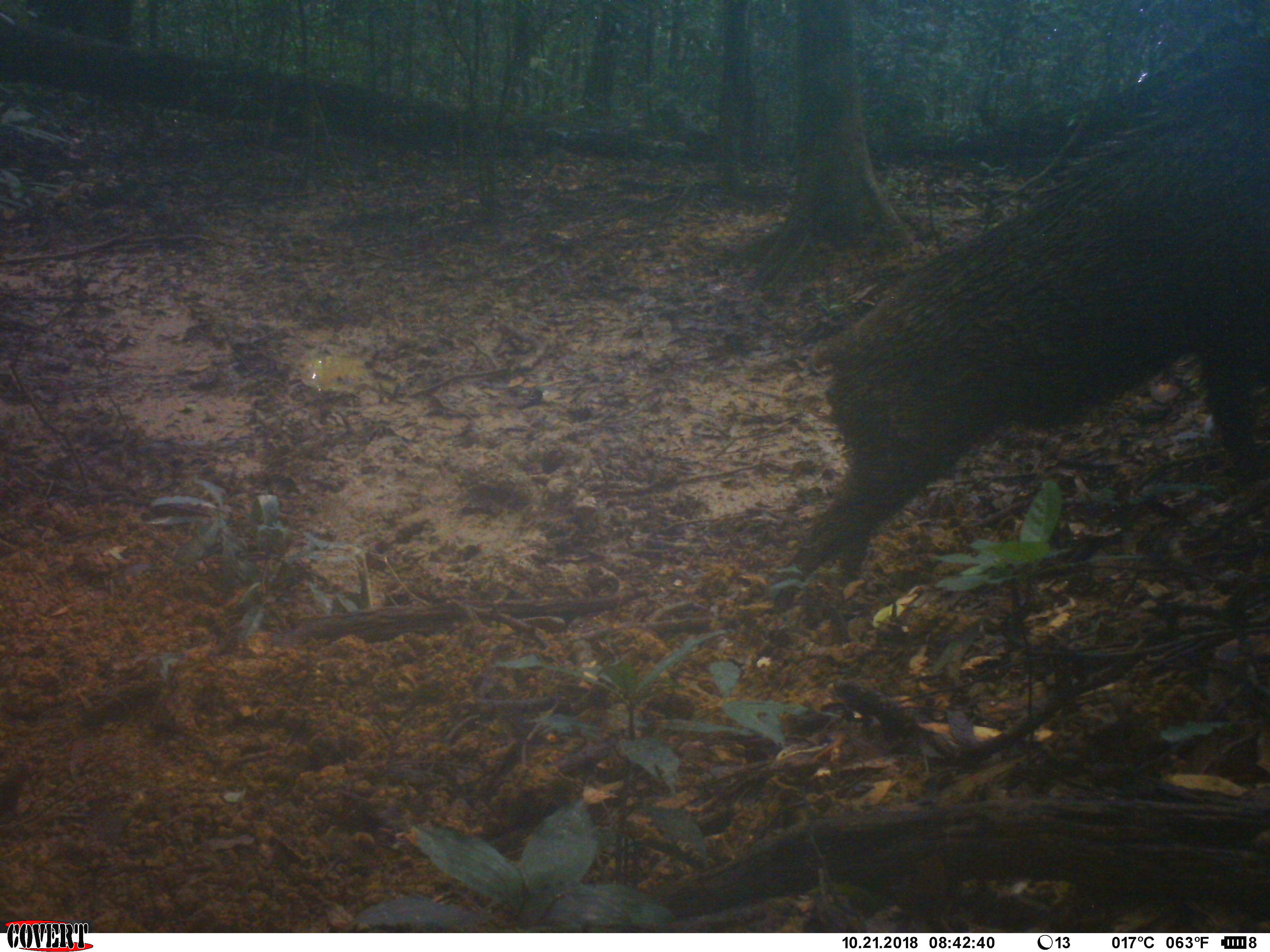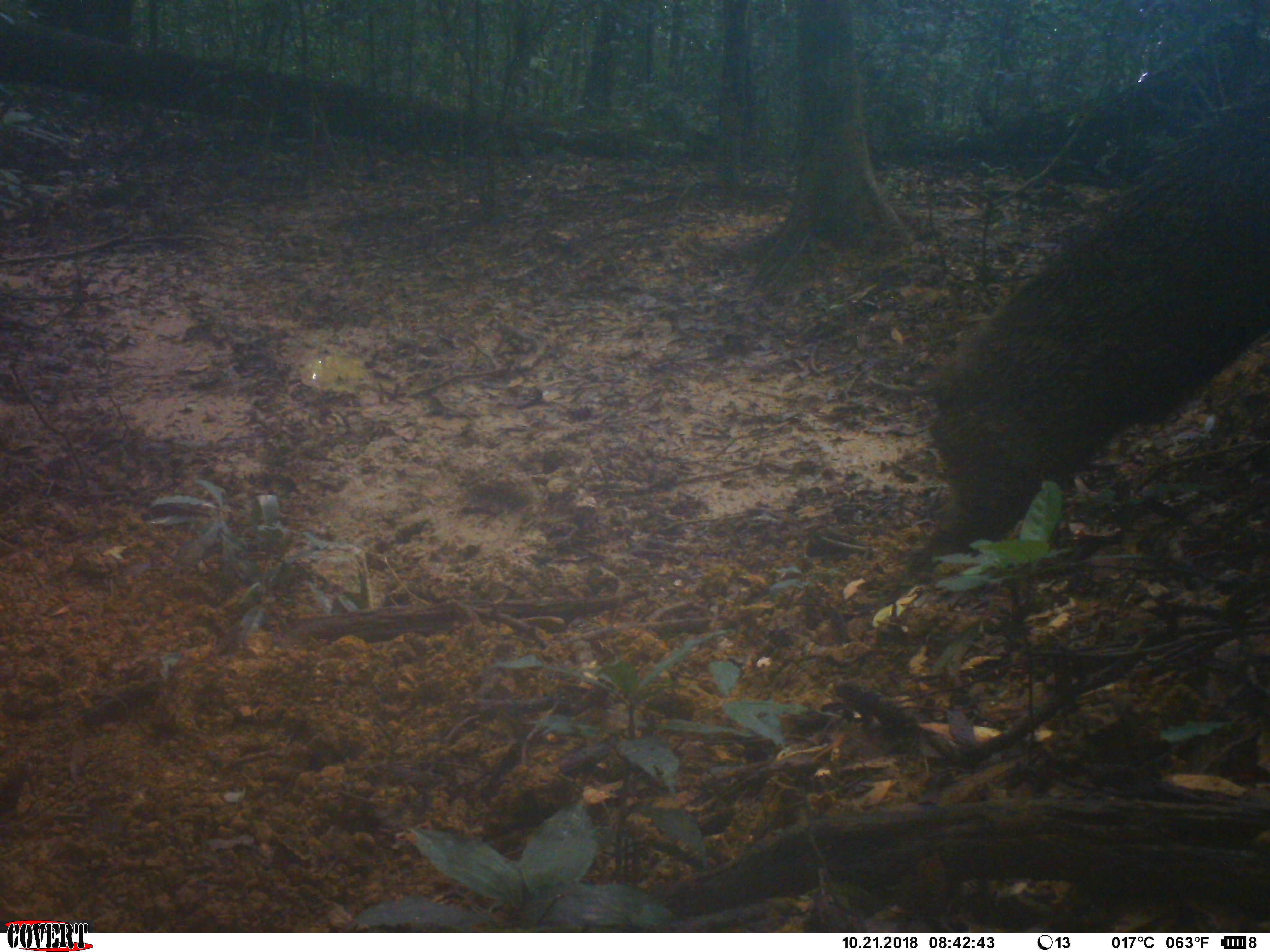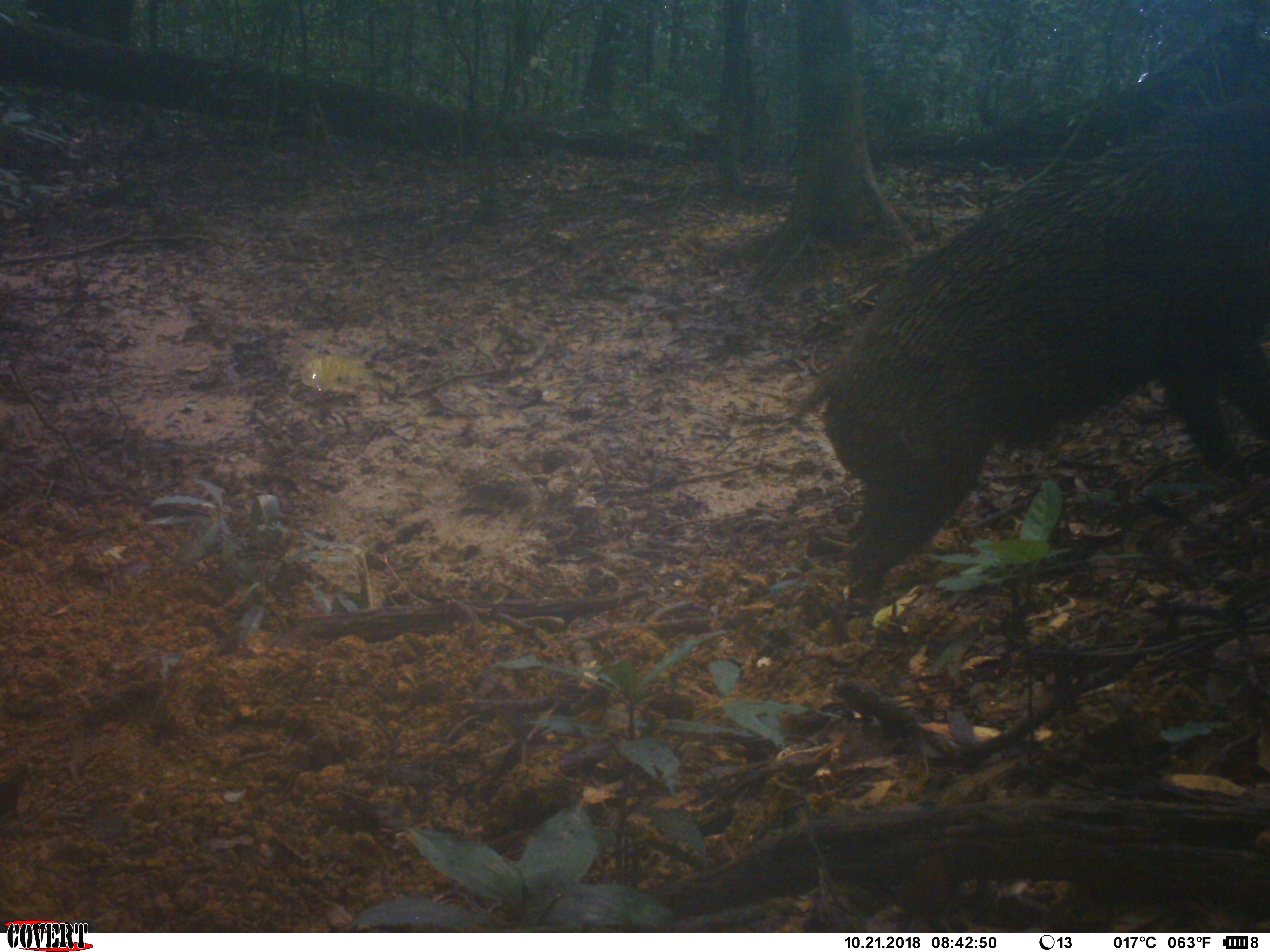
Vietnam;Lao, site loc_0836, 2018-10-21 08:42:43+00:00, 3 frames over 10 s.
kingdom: Animalia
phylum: Chordata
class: Mammalia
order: Artiodactyla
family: Suidae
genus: Sus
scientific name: Sus scrofa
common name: eurasian wild pig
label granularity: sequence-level